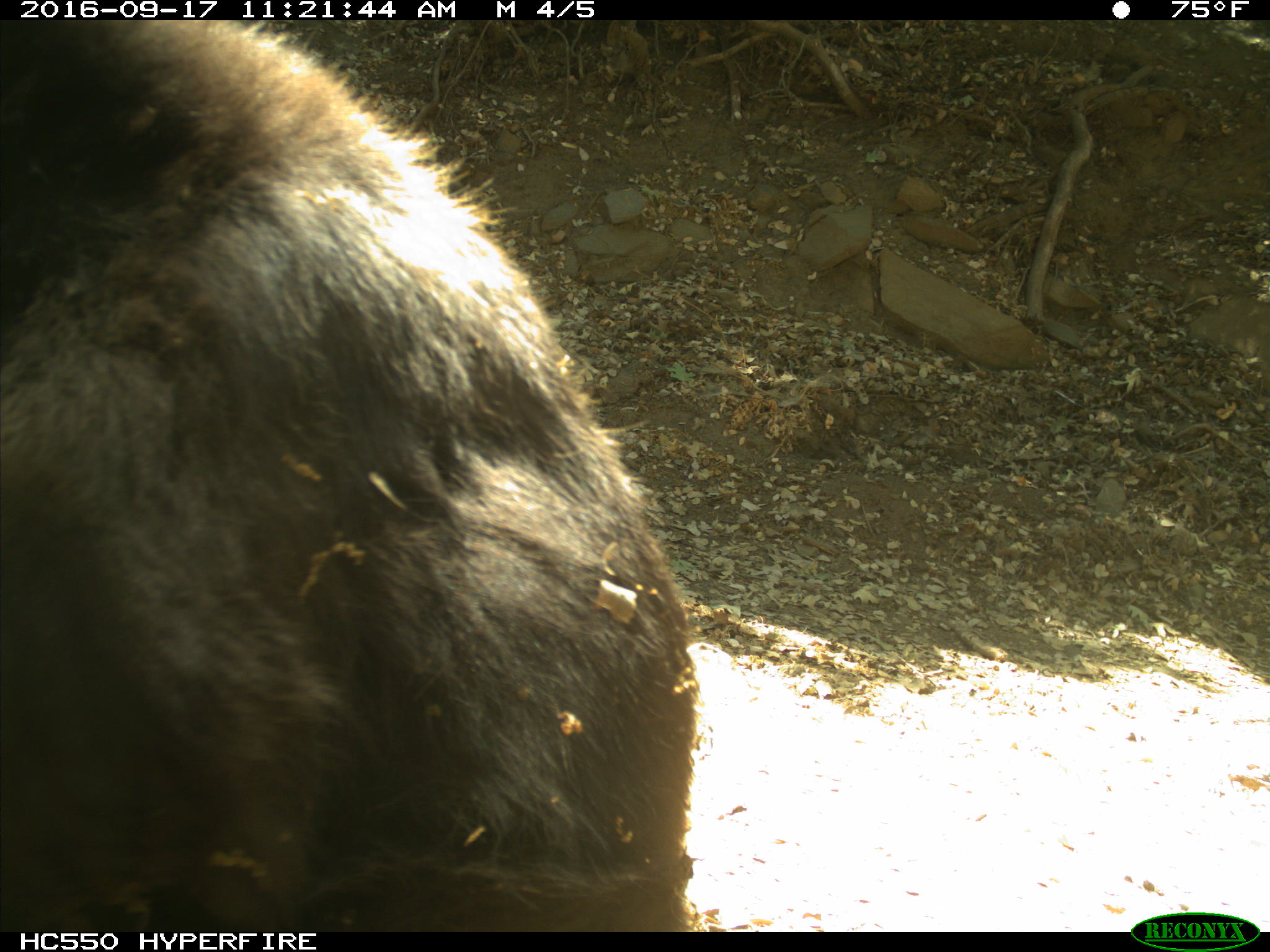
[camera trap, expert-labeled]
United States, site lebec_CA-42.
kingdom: Animalia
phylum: Chordata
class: Mammalia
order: Carnivora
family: Ursidae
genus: Ursus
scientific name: Ursus americanus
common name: american black bear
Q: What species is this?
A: Ursus americanus (american black bear).